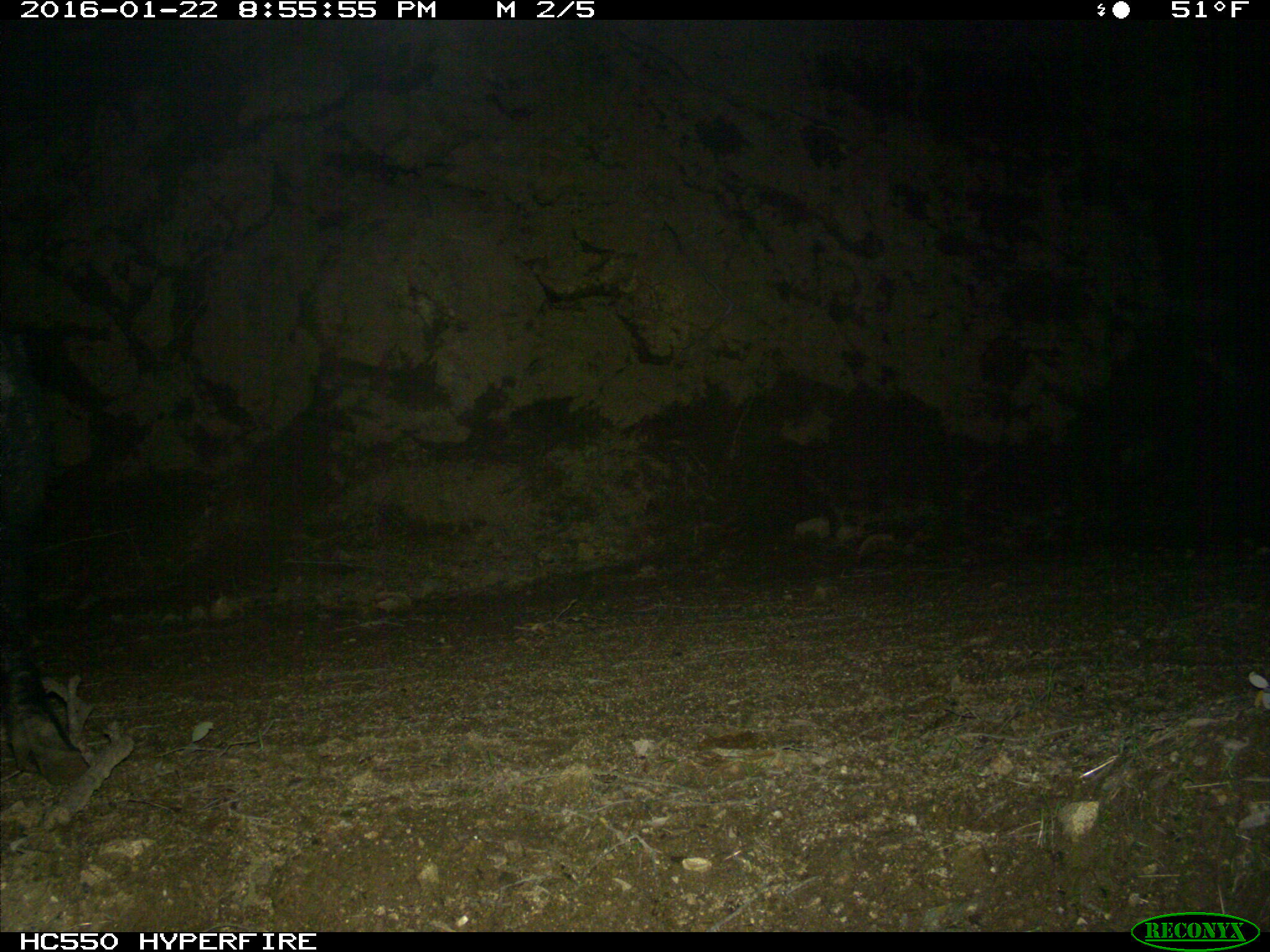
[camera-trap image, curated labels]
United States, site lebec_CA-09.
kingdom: Animalia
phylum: Chordata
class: Mammalia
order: Artiodactyla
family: Suidae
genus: Sus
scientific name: Sus scrofa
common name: wild boar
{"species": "Sus scrofa (wild boar)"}